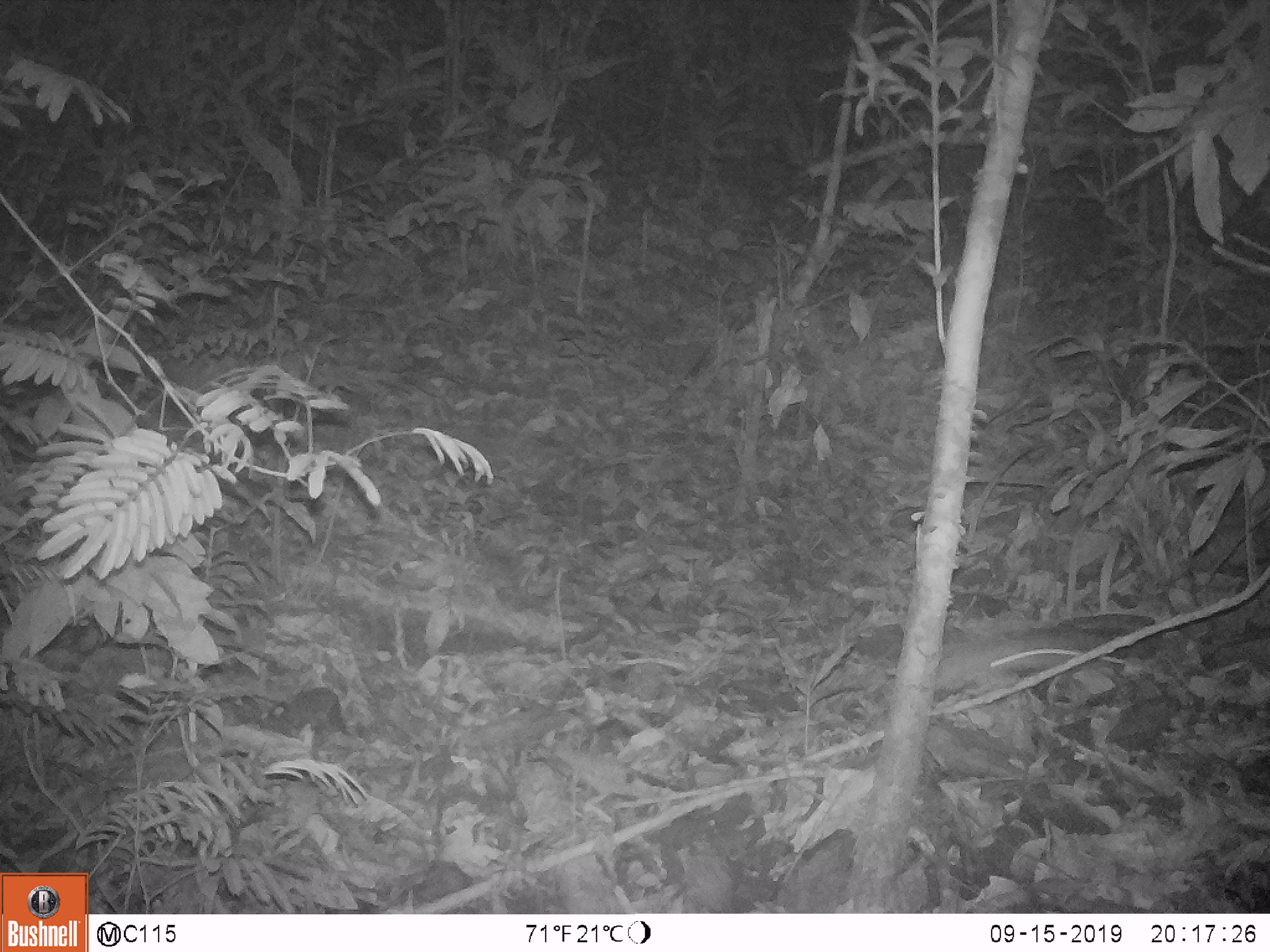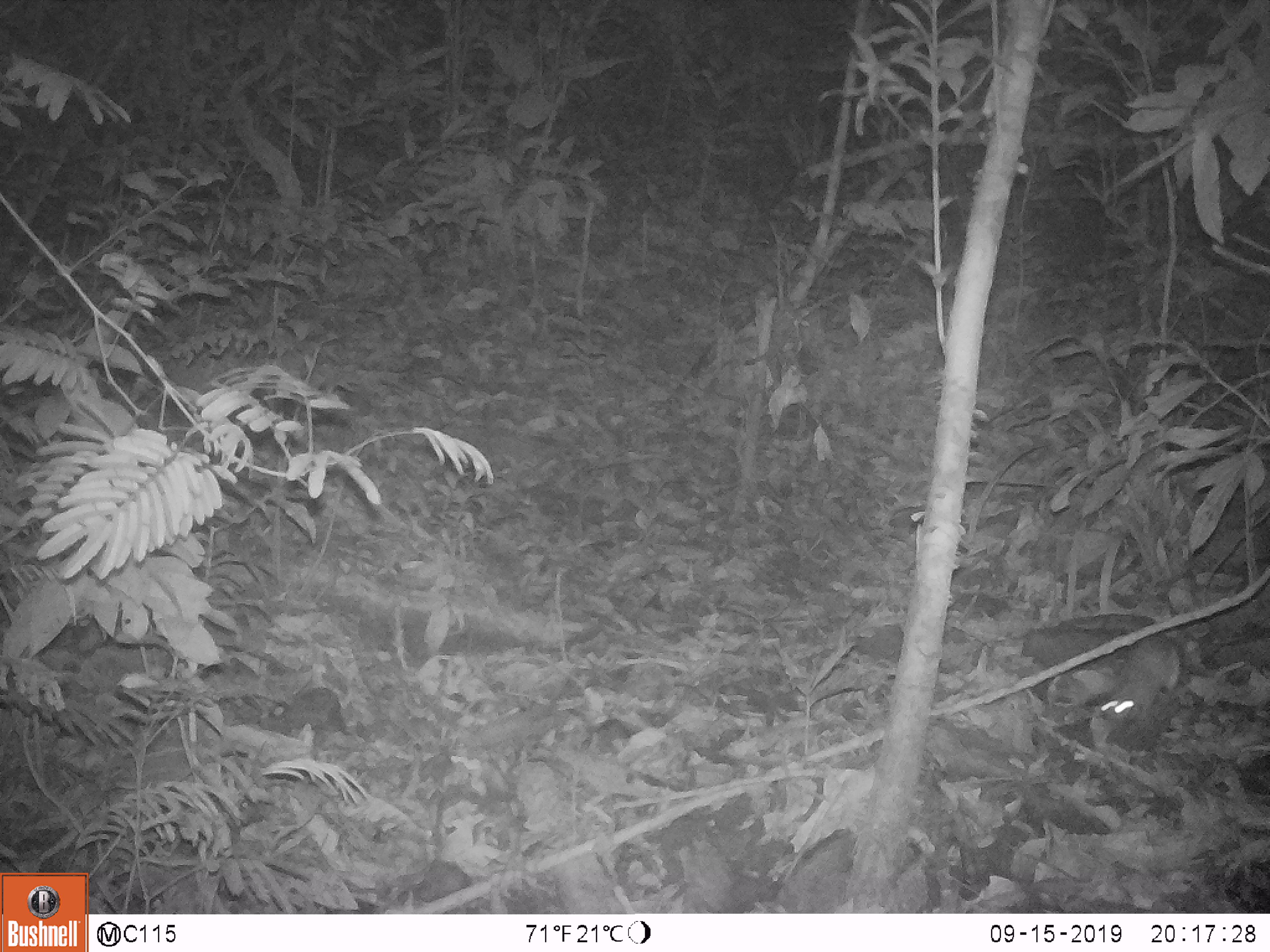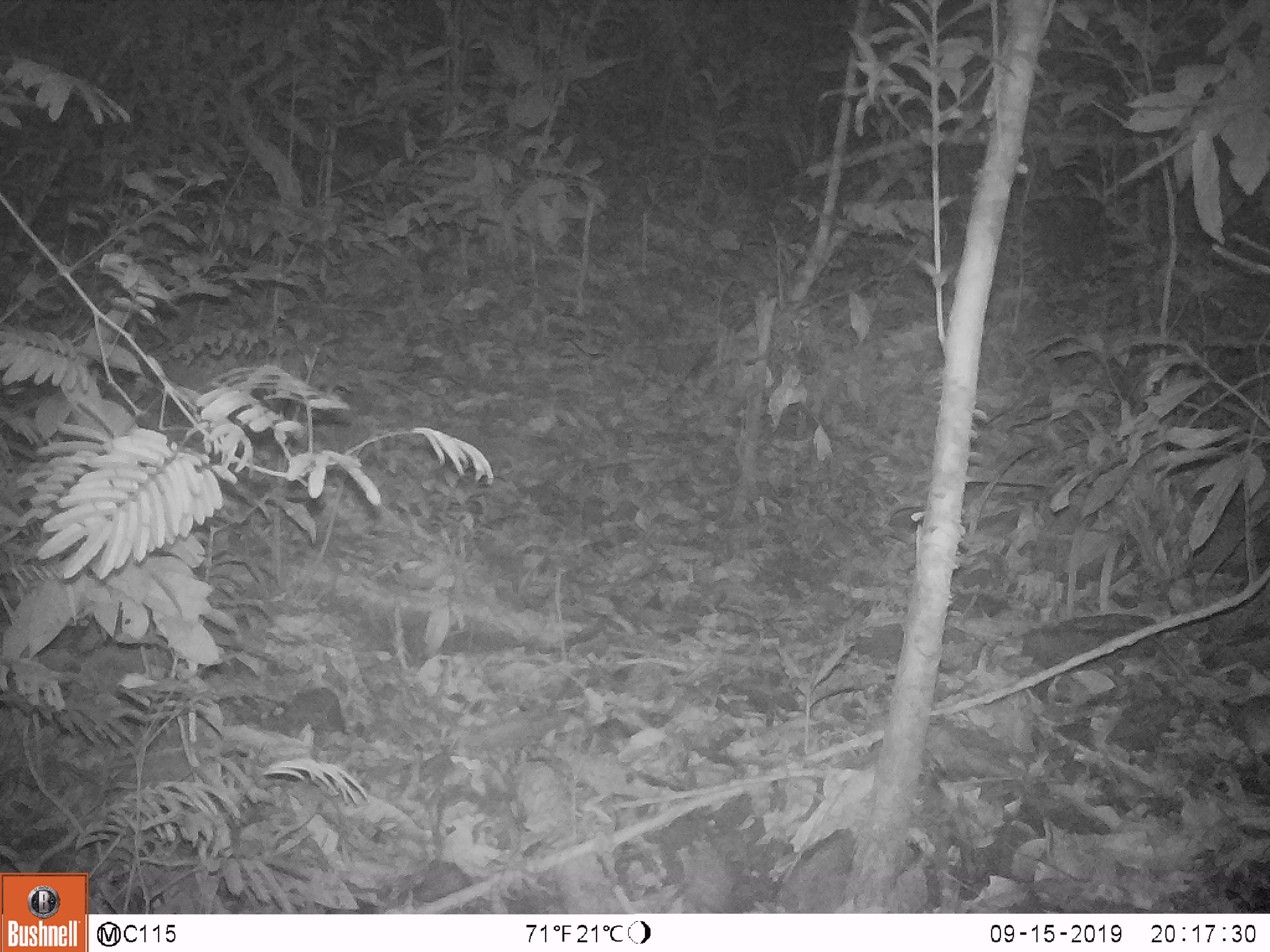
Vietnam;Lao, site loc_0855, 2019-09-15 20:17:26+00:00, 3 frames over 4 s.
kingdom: Animalia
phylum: Chordata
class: Mammalia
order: Rodentia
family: Muridae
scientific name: Muridae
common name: old-world mice and rats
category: unidentified murid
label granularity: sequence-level